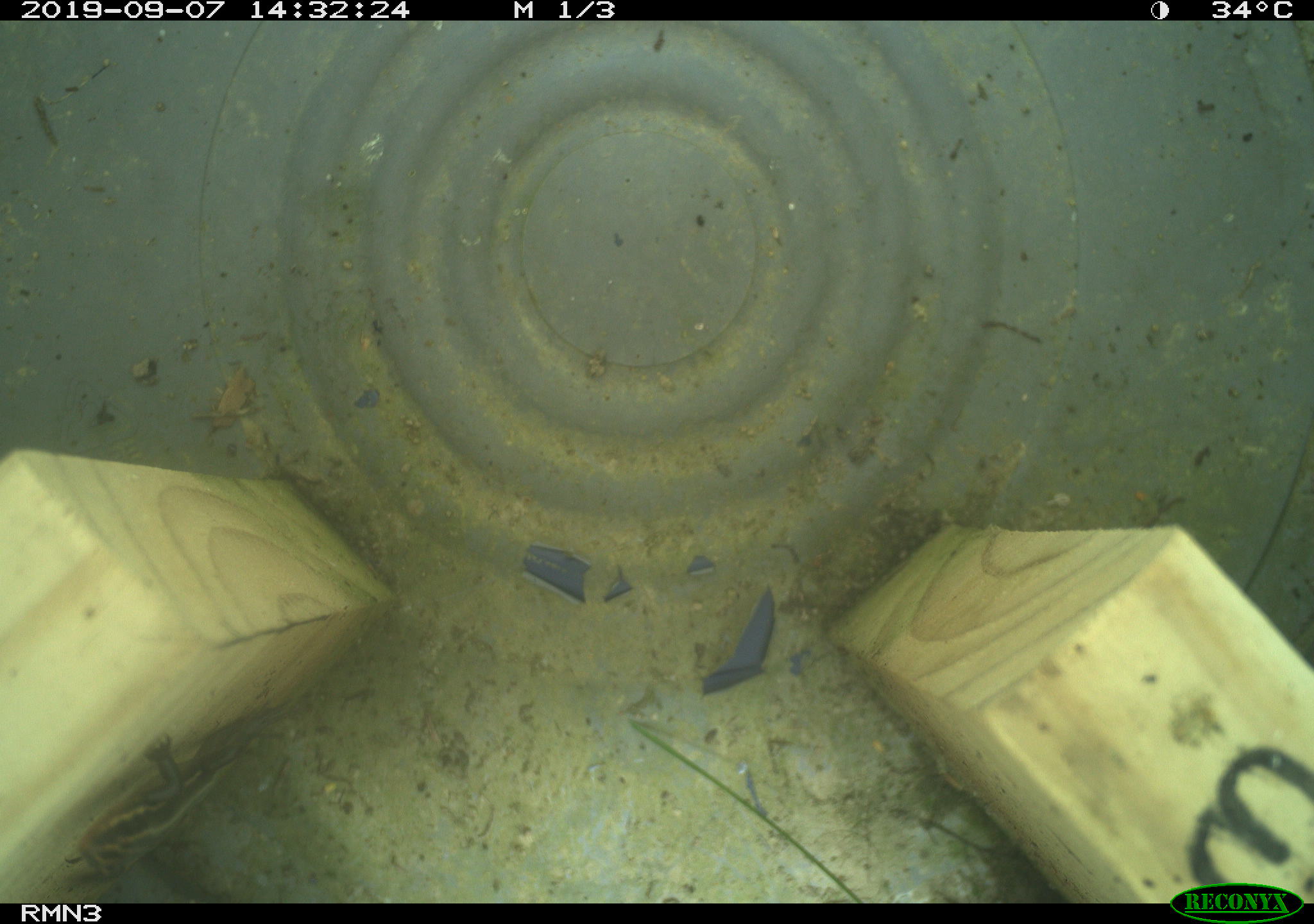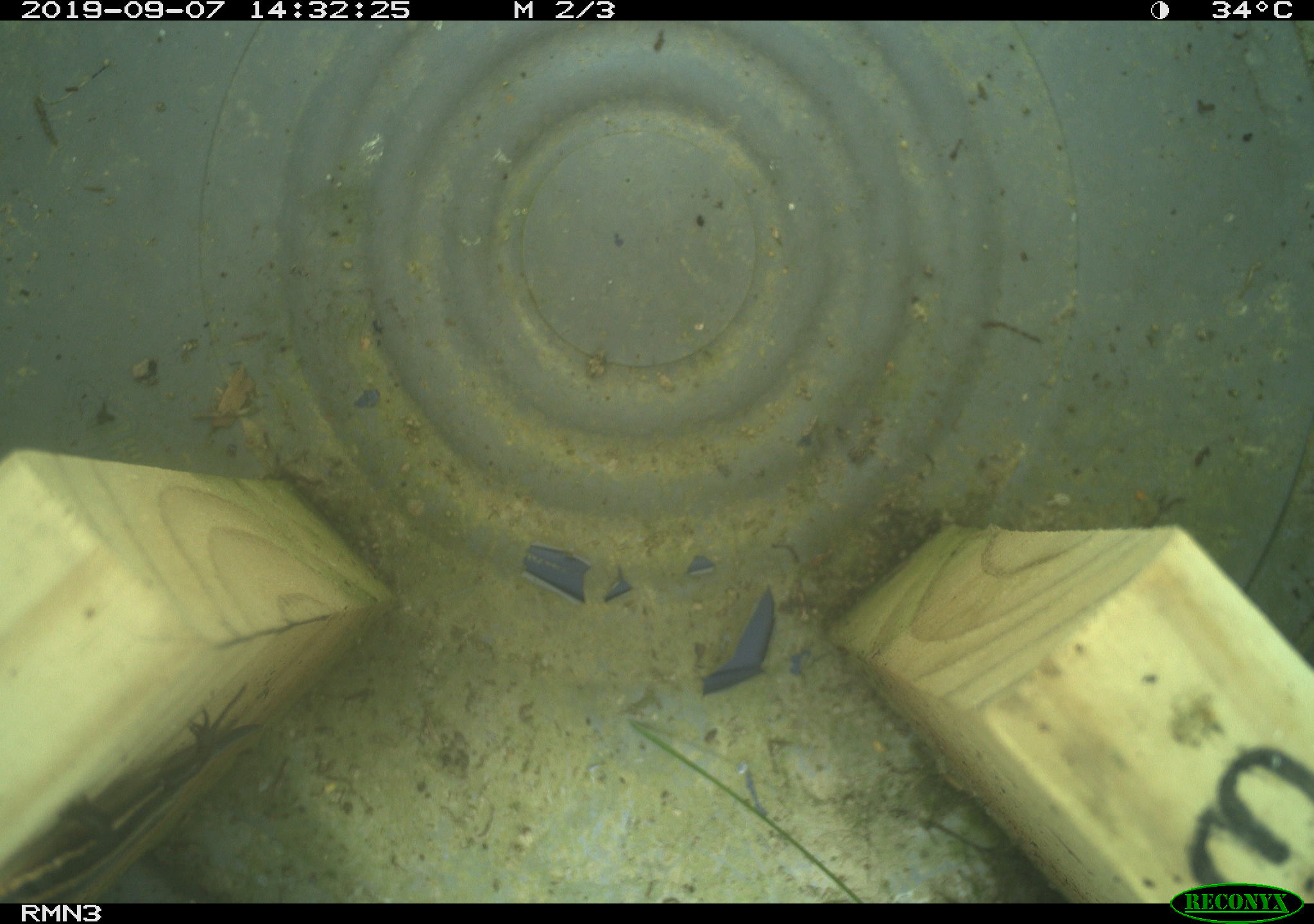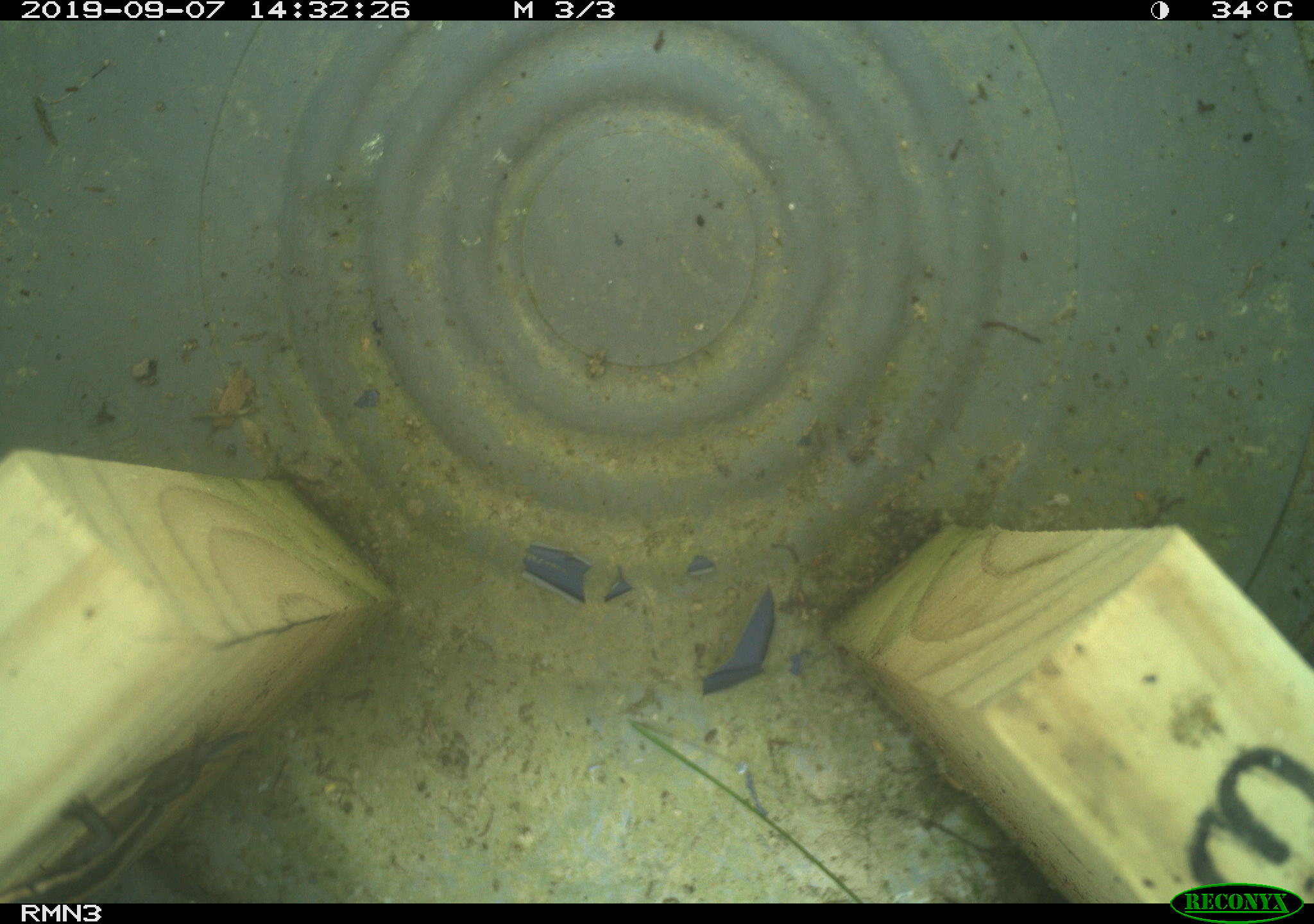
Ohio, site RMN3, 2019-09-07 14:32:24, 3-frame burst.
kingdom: Animalia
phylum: Chordata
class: Reptilia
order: Squamata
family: Scincidae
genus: Plestiodon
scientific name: Plestiodon fasciatus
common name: common five-lined skink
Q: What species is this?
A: Common five-lined skink (Plestiodon fasciatus).